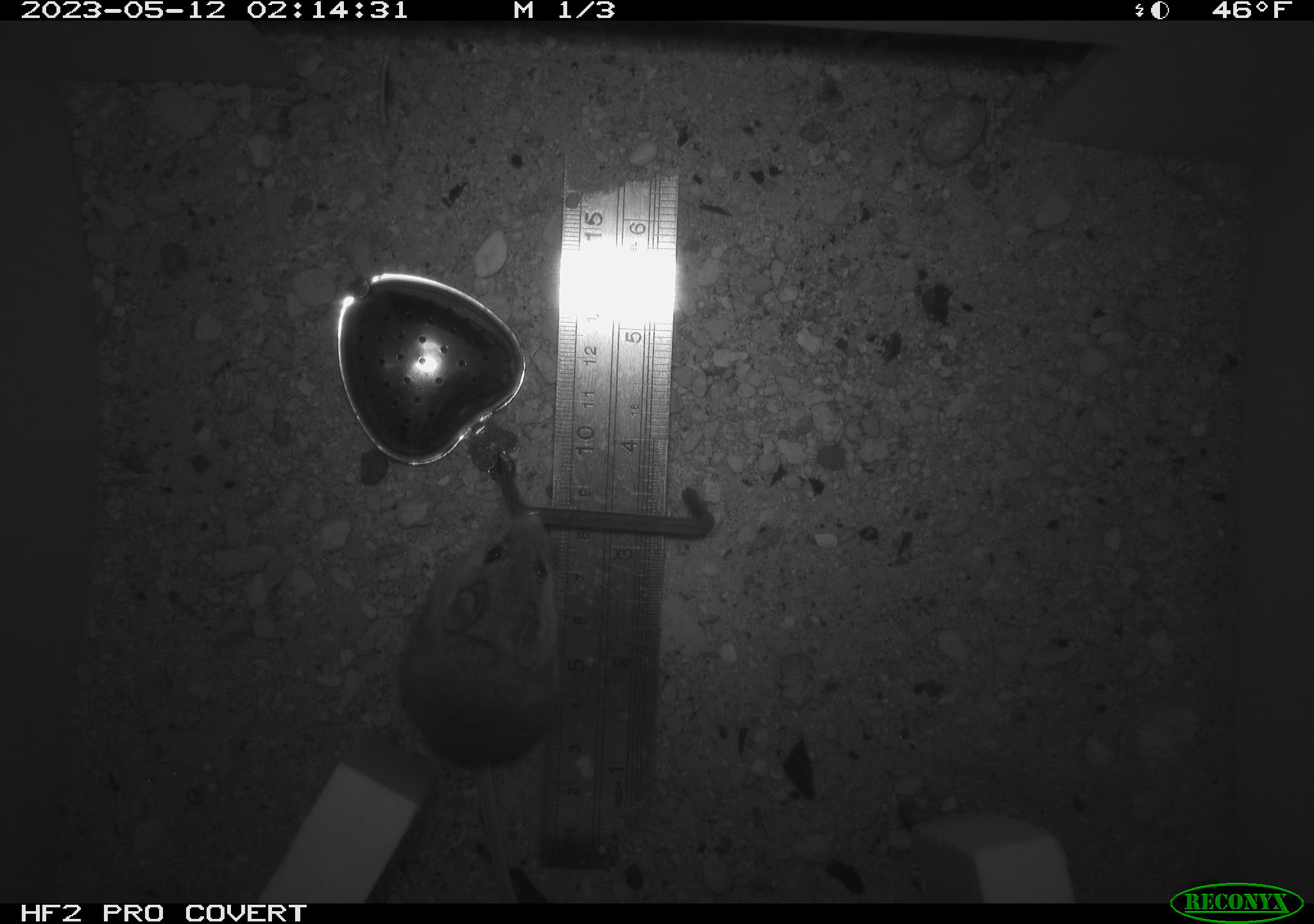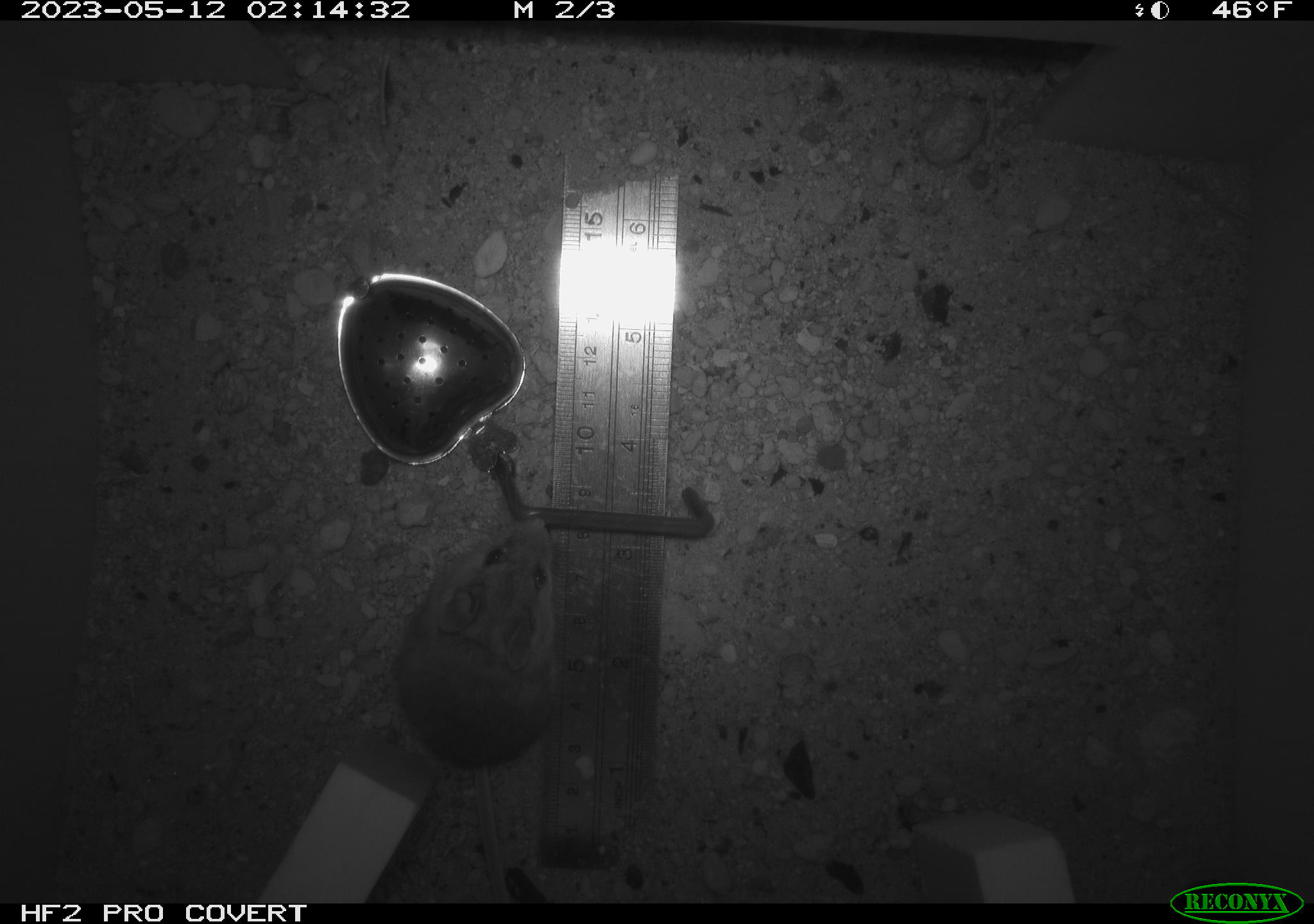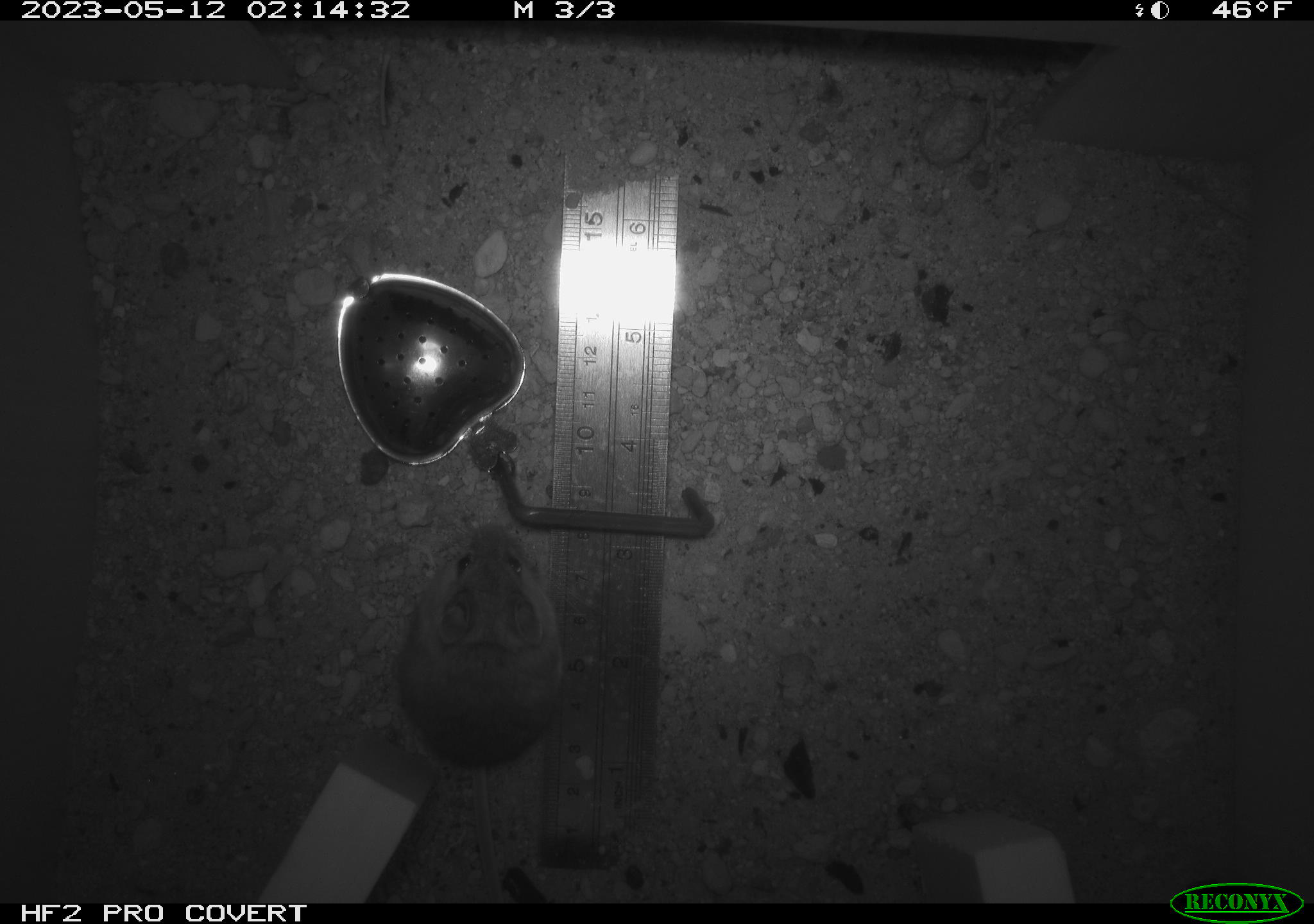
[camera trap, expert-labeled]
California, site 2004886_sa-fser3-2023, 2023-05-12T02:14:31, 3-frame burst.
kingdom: Animalia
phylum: Chordata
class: Mammalia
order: Rodentia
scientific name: Rodentia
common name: mouse species